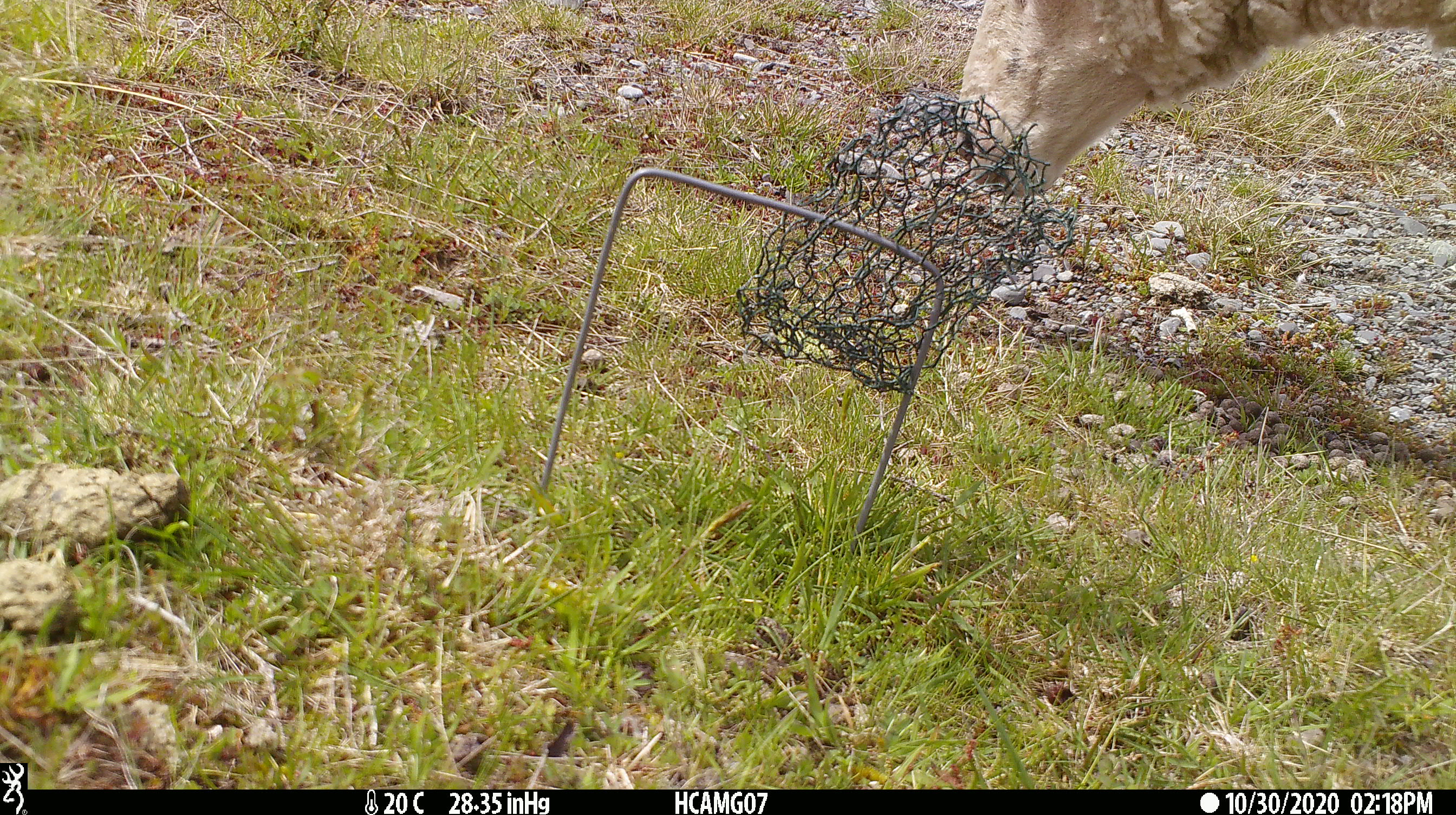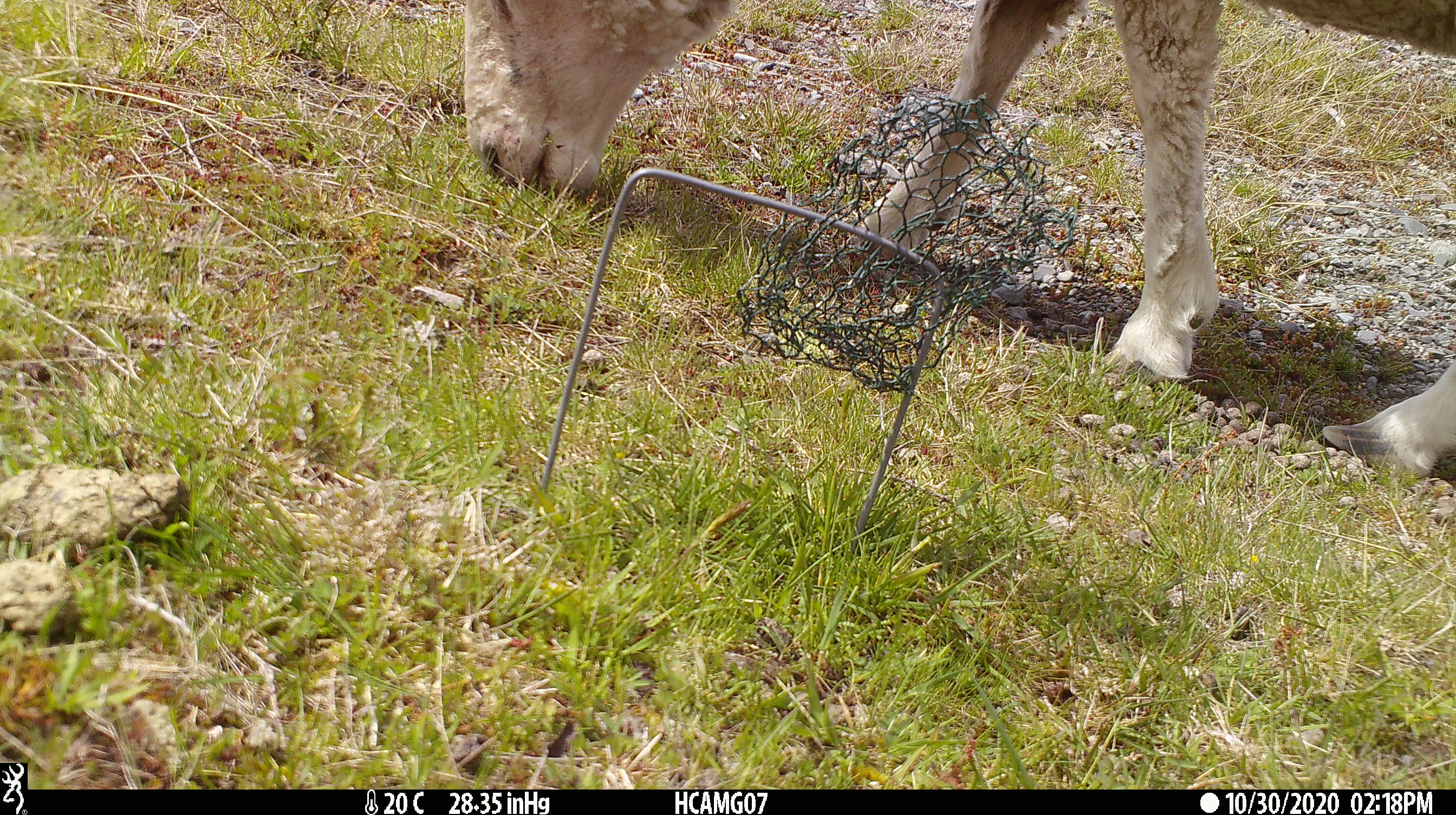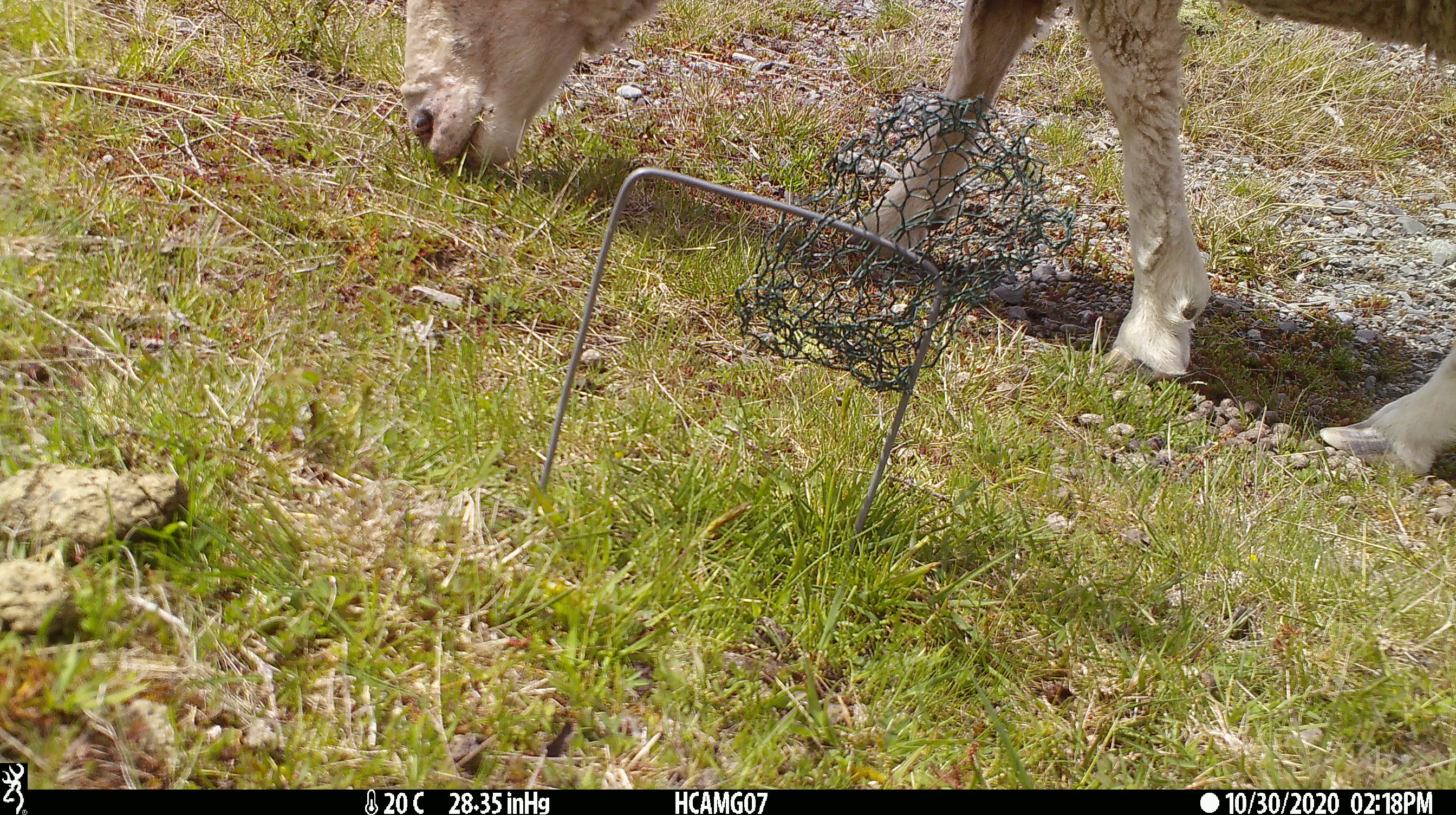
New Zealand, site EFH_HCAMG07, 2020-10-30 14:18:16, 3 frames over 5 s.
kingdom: Animalia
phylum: Chordata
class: Mammalia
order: Artiodactyla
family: Bovidae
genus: Ovis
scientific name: Ovis aries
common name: domestic sheep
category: sheep